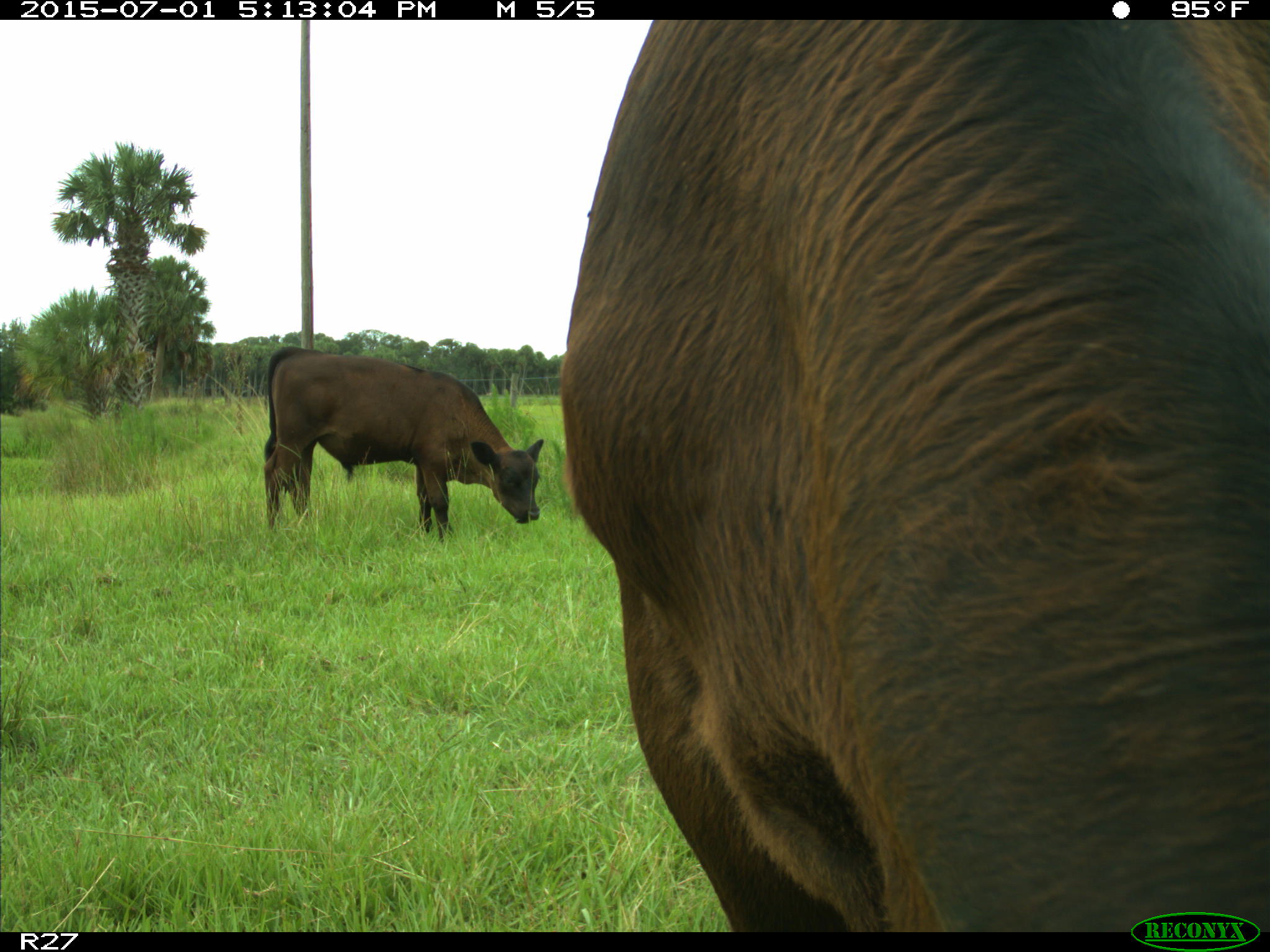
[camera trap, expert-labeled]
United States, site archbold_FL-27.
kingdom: Animalia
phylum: Chordata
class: Mammalia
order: Artiodactyla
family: Bovidae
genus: Bos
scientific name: Bos taurus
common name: domestic cow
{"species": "Bos taurus (domestic cow)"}